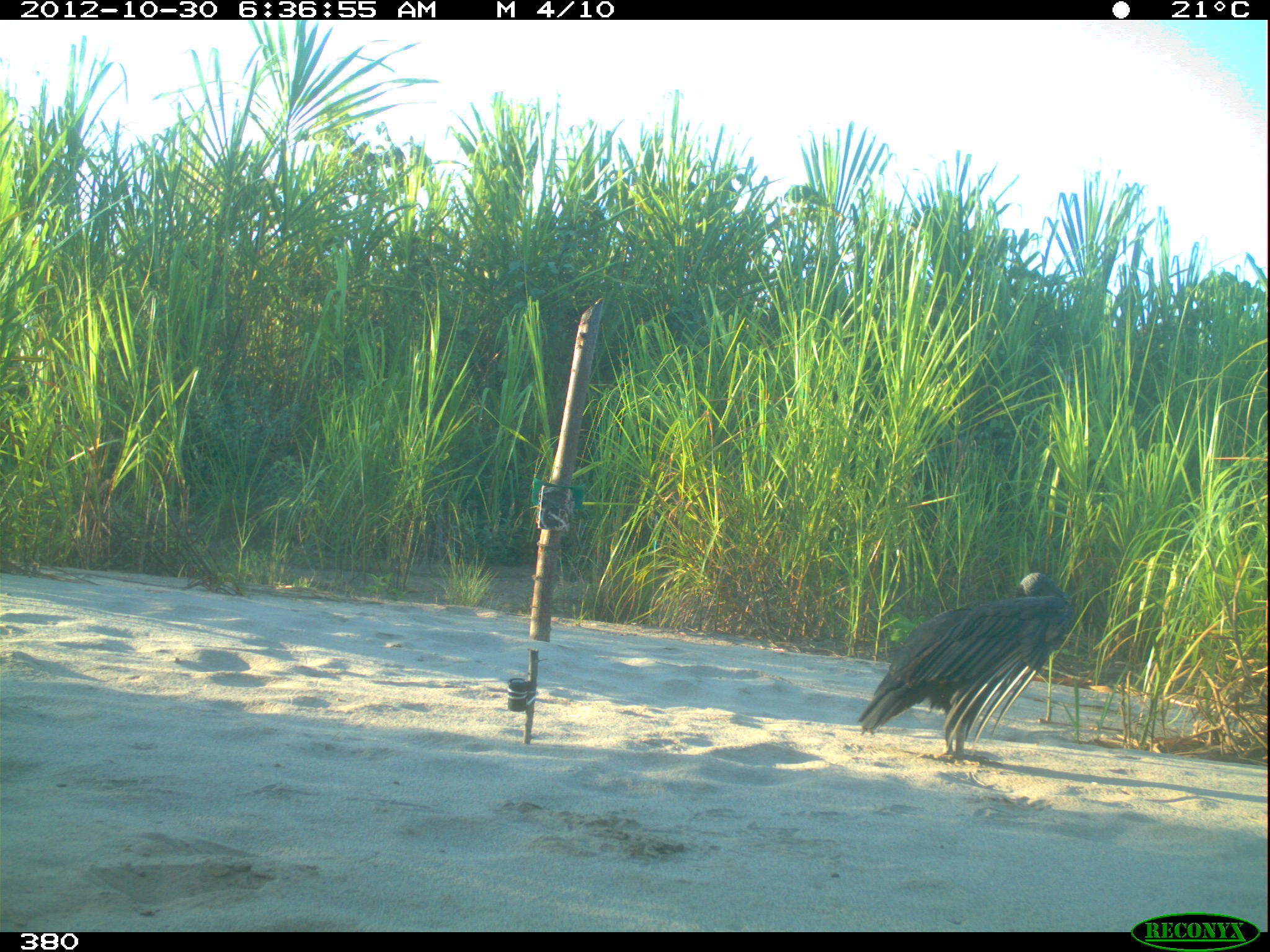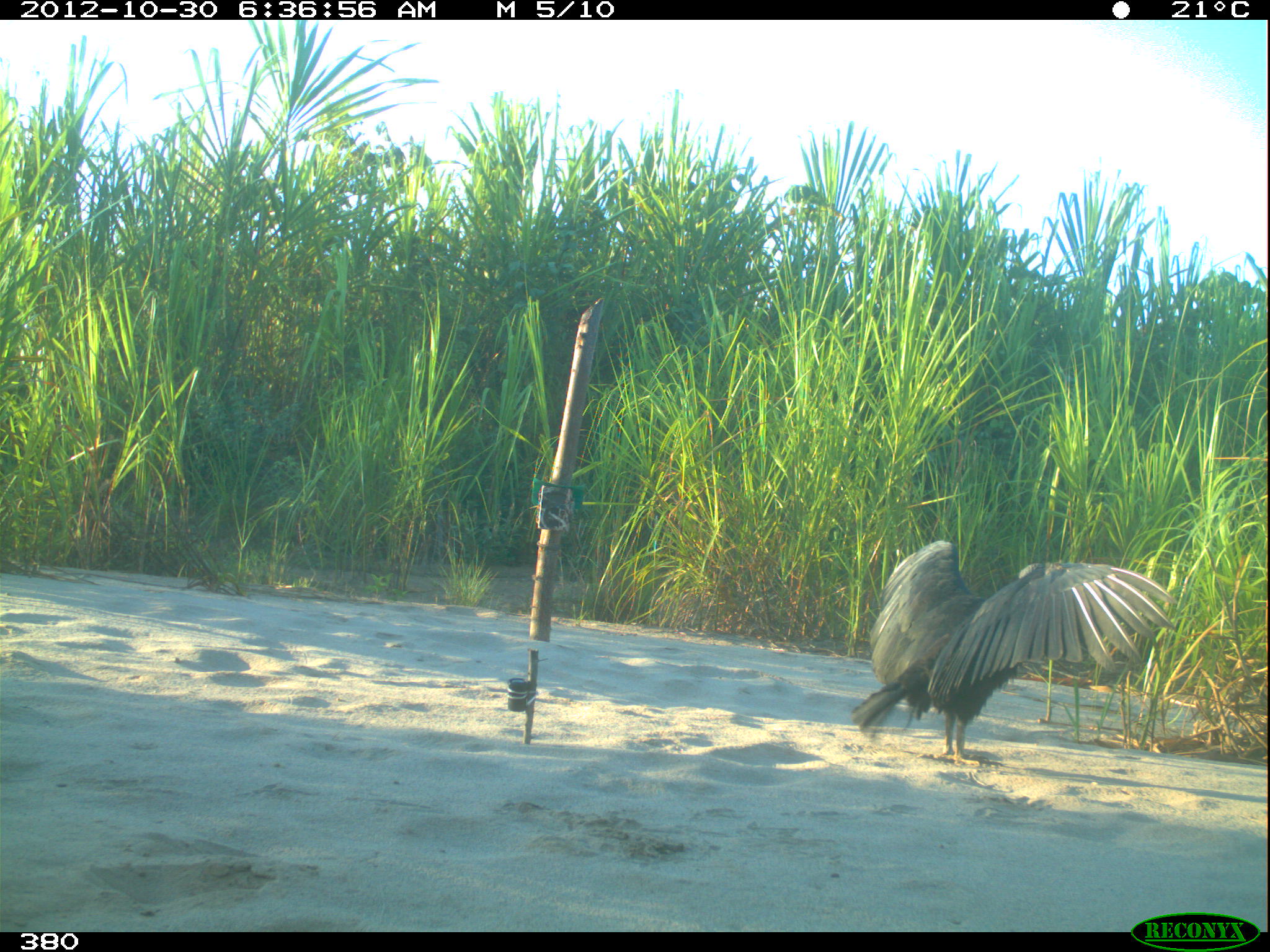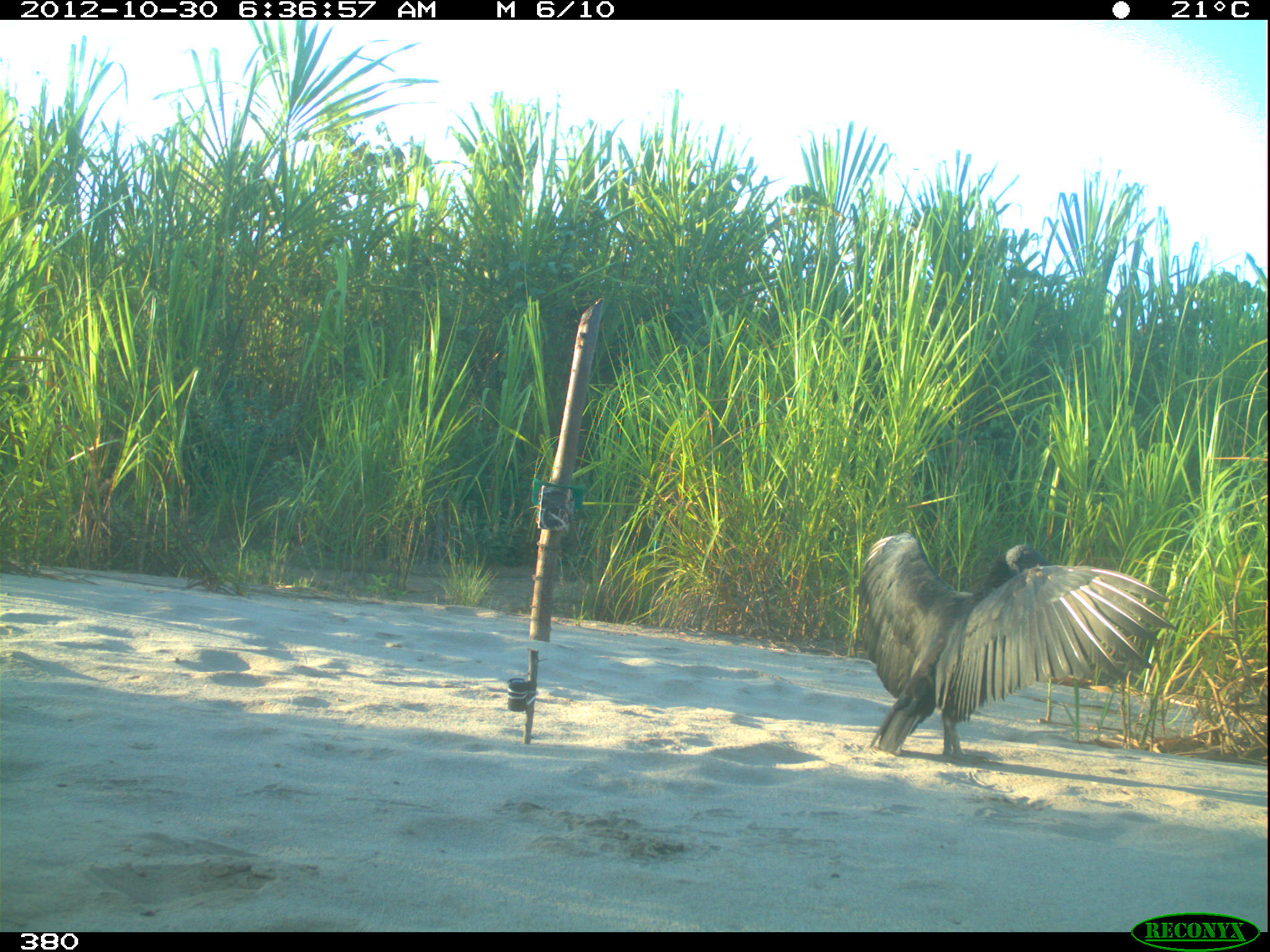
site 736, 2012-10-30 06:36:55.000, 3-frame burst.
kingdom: Animalia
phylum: Chordata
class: Aves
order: Cathartiformes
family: Cathartidae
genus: Coragyps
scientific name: Coragyps atratus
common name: black vulture